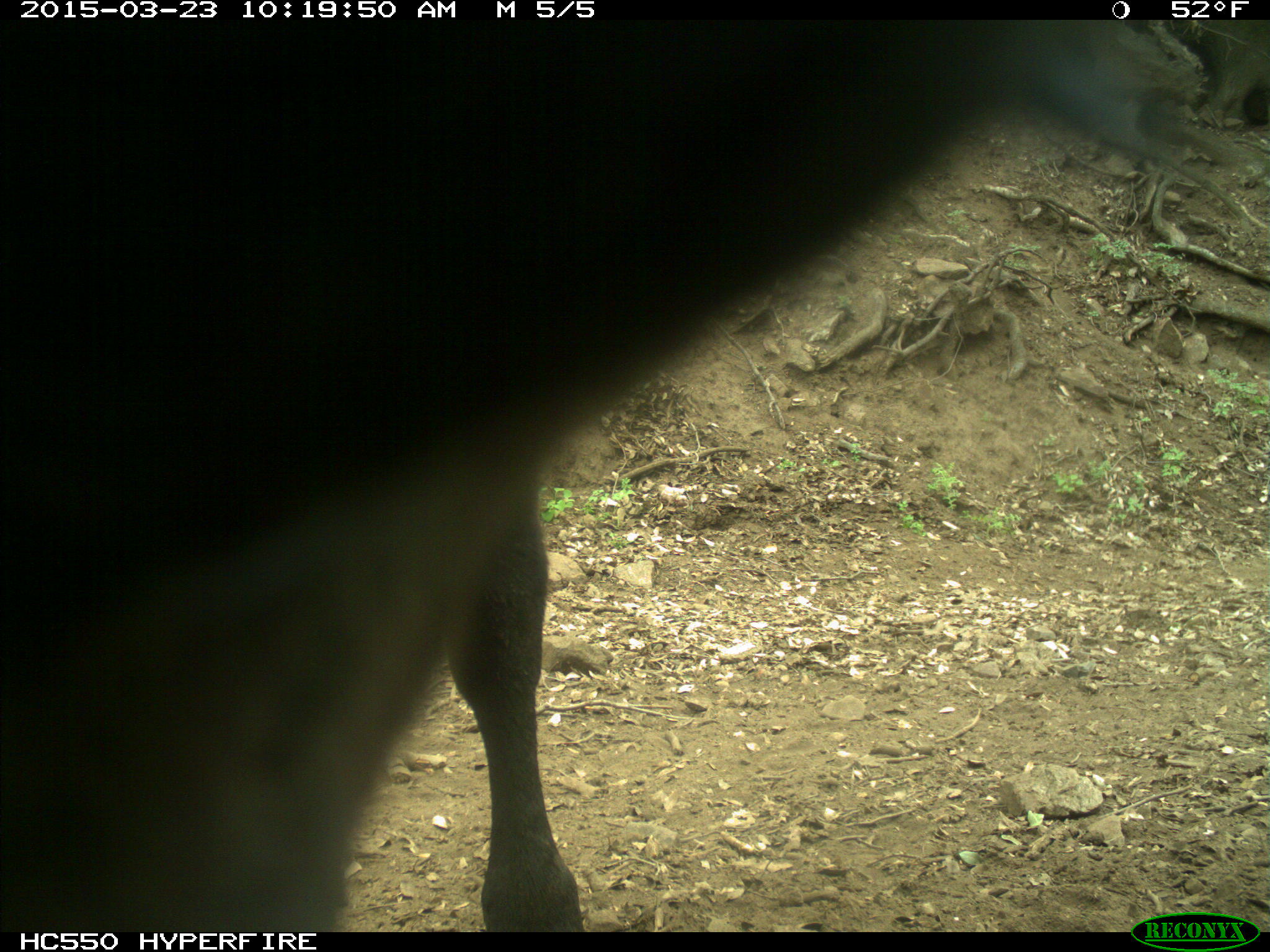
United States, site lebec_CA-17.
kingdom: Animalia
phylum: Chordata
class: Mammalia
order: Artiodactyla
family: Bovidae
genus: Bos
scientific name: Bos taurus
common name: domestic cow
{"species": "Bos taurus (domestic cow)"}